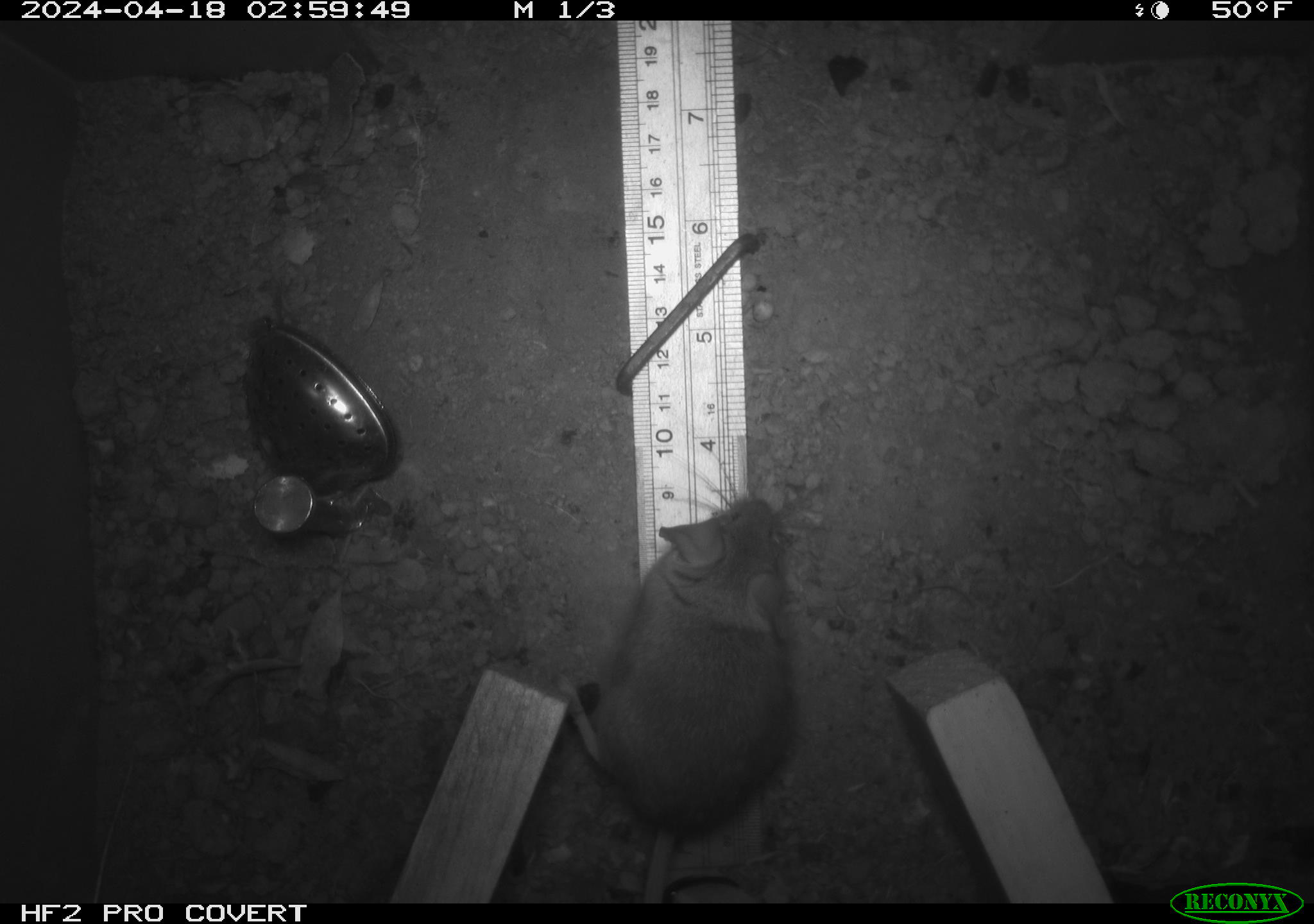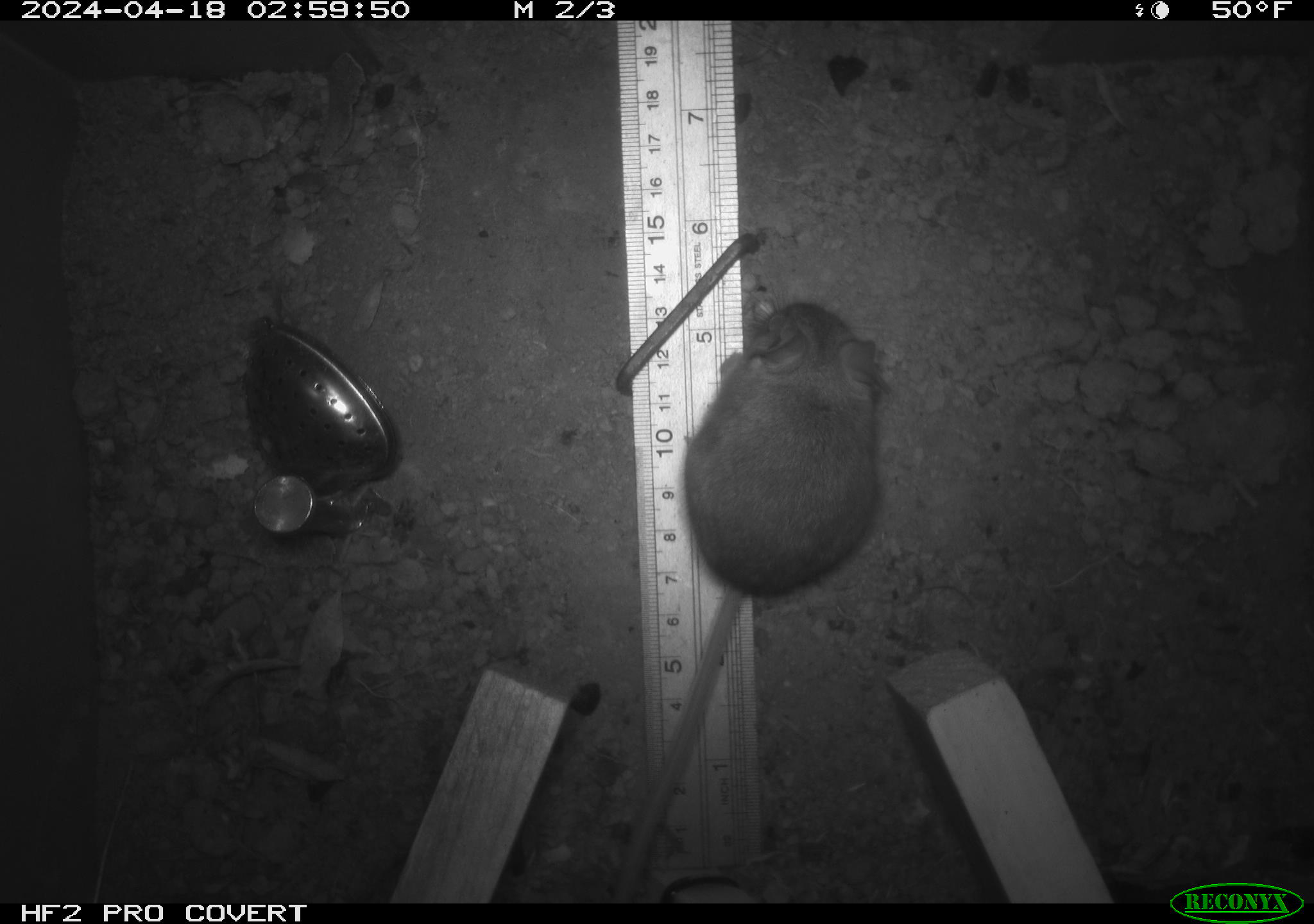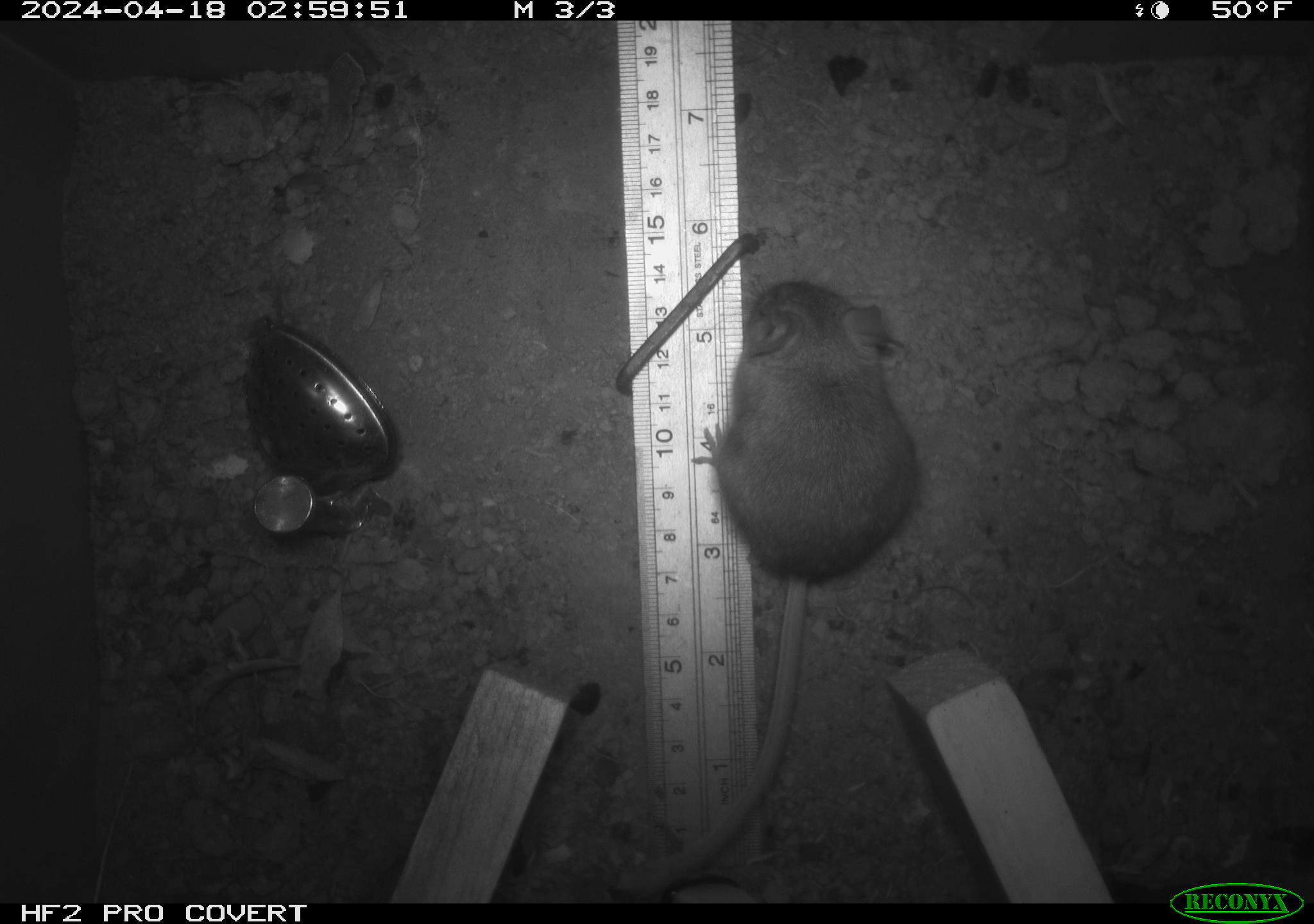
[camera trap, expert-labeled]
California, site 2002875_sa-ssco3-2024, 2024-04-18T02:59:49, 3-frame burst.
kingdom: Animalia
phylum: Chordata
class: Mammalia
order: Rodentia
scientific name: Rodentia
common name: mouse species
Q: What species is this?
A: Mouse species (Rodentia).